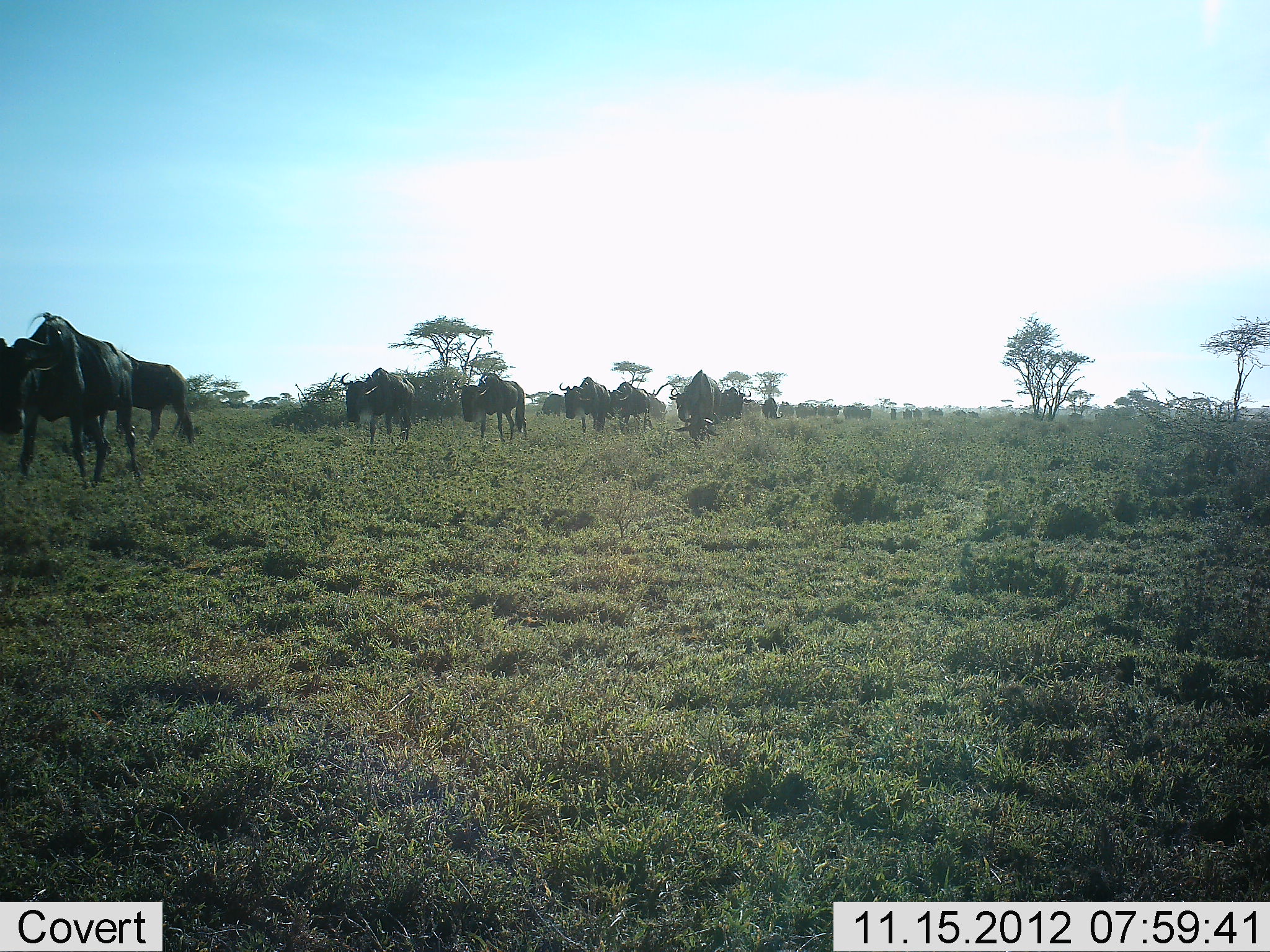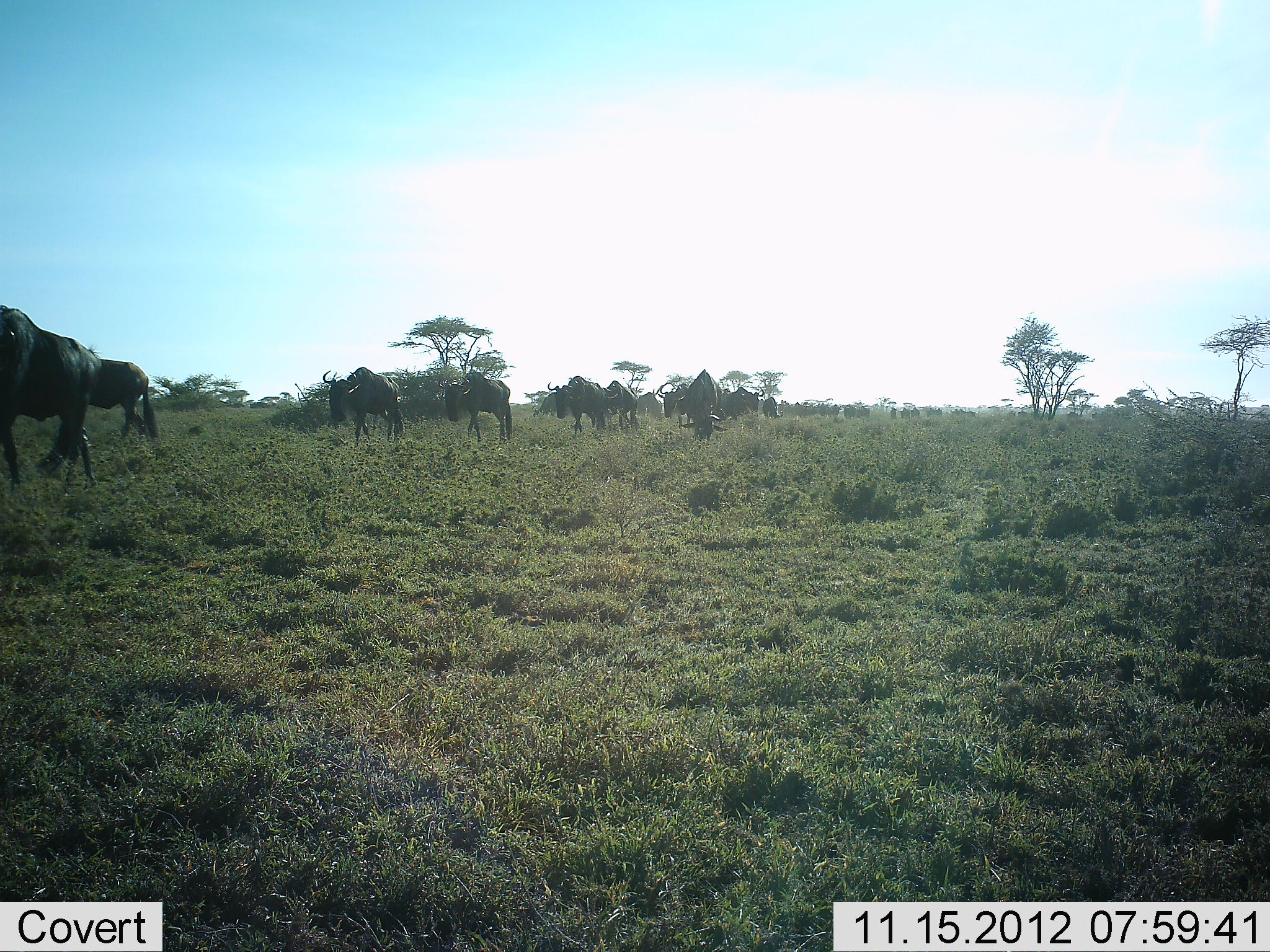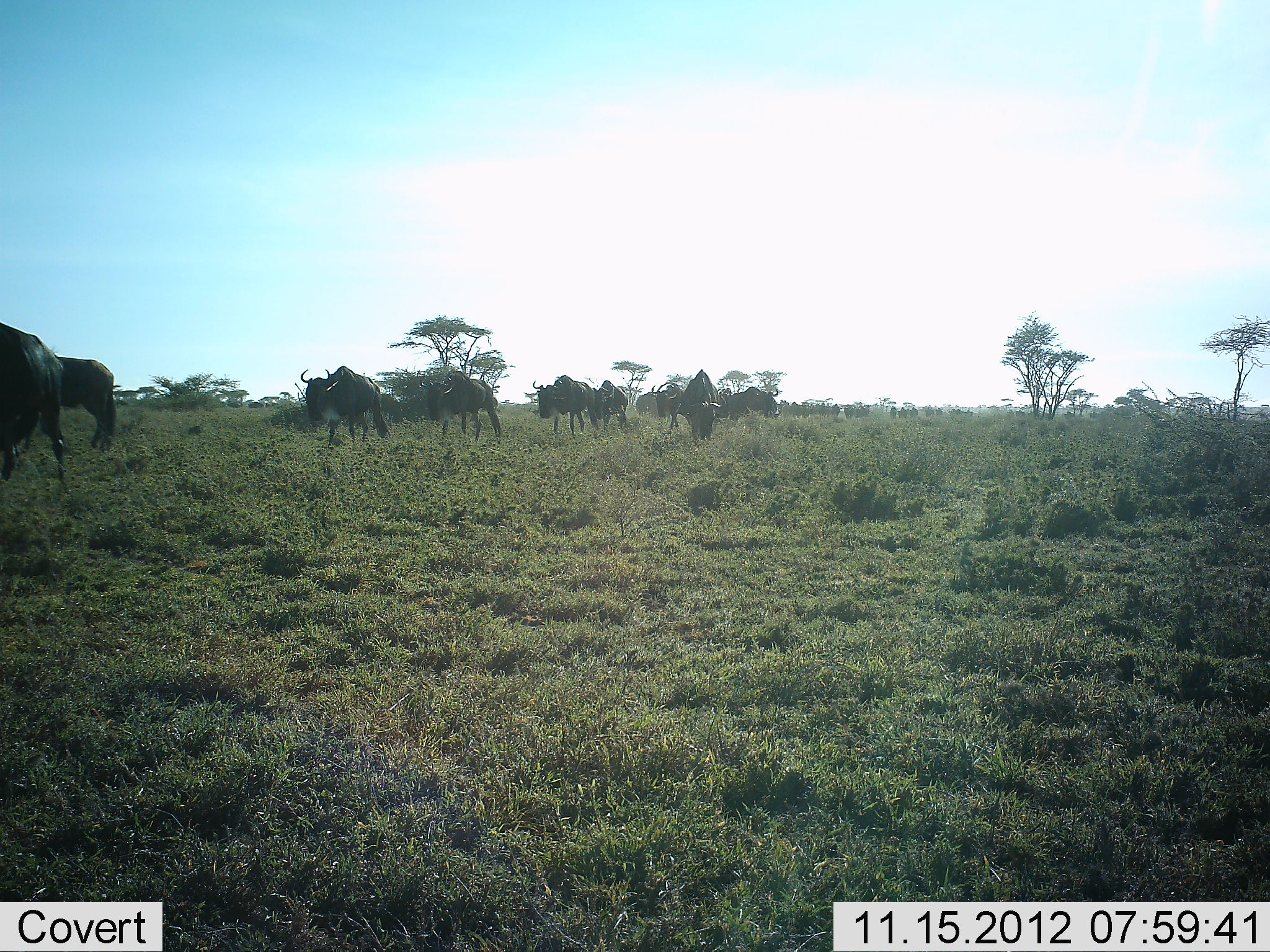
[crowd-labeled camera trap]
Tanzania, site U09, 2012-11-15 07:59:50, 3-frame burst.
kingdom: Animalia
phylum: Chordata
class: Mammalia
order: Artiodactyla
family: Bovidae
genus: Connochaetes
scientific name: Connochaetes taurinus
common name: blue wildebeest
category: wildebeest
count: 11-50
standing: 0%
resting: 0%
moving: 100%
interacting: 0%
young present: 10%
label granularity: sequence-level